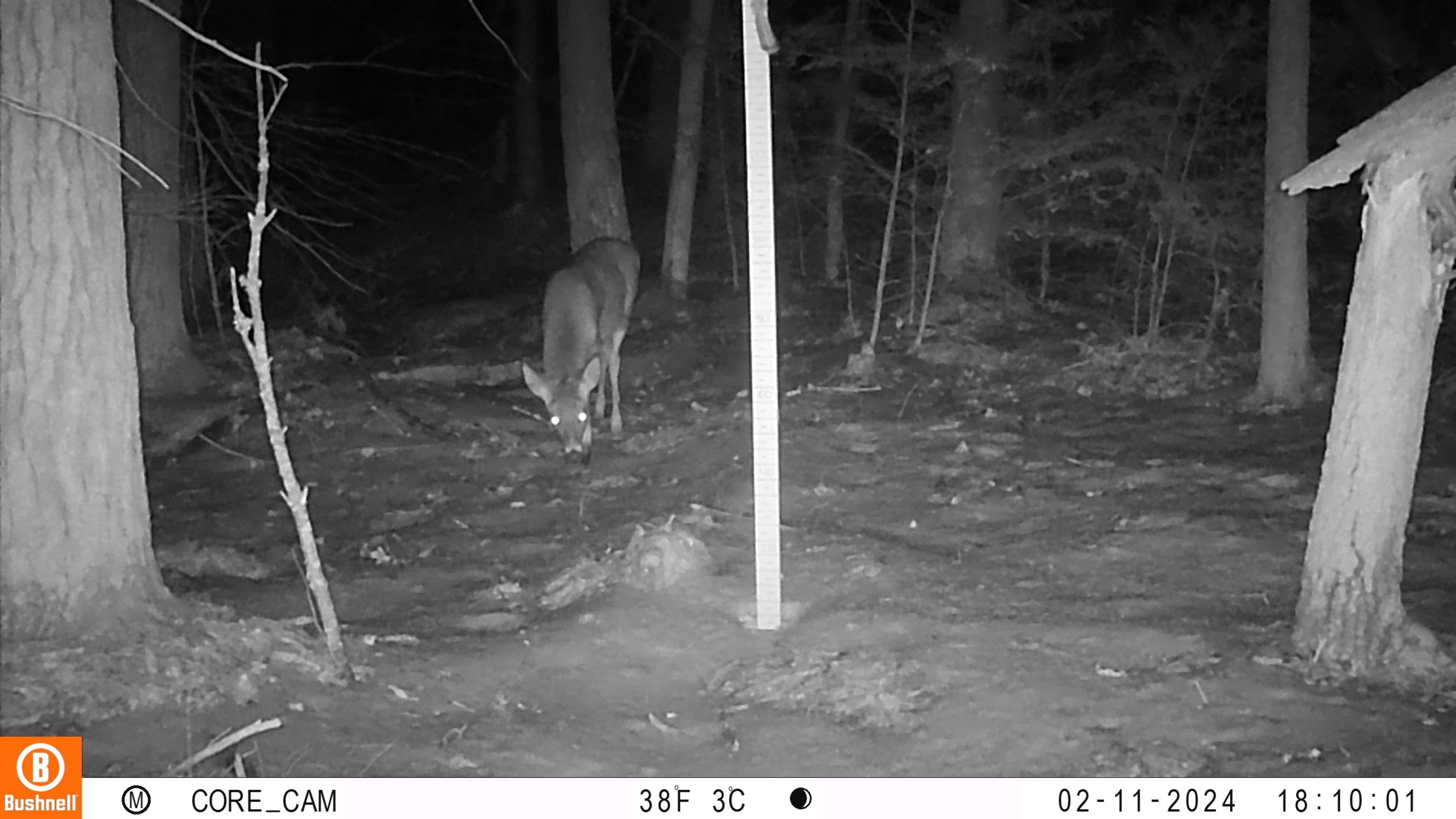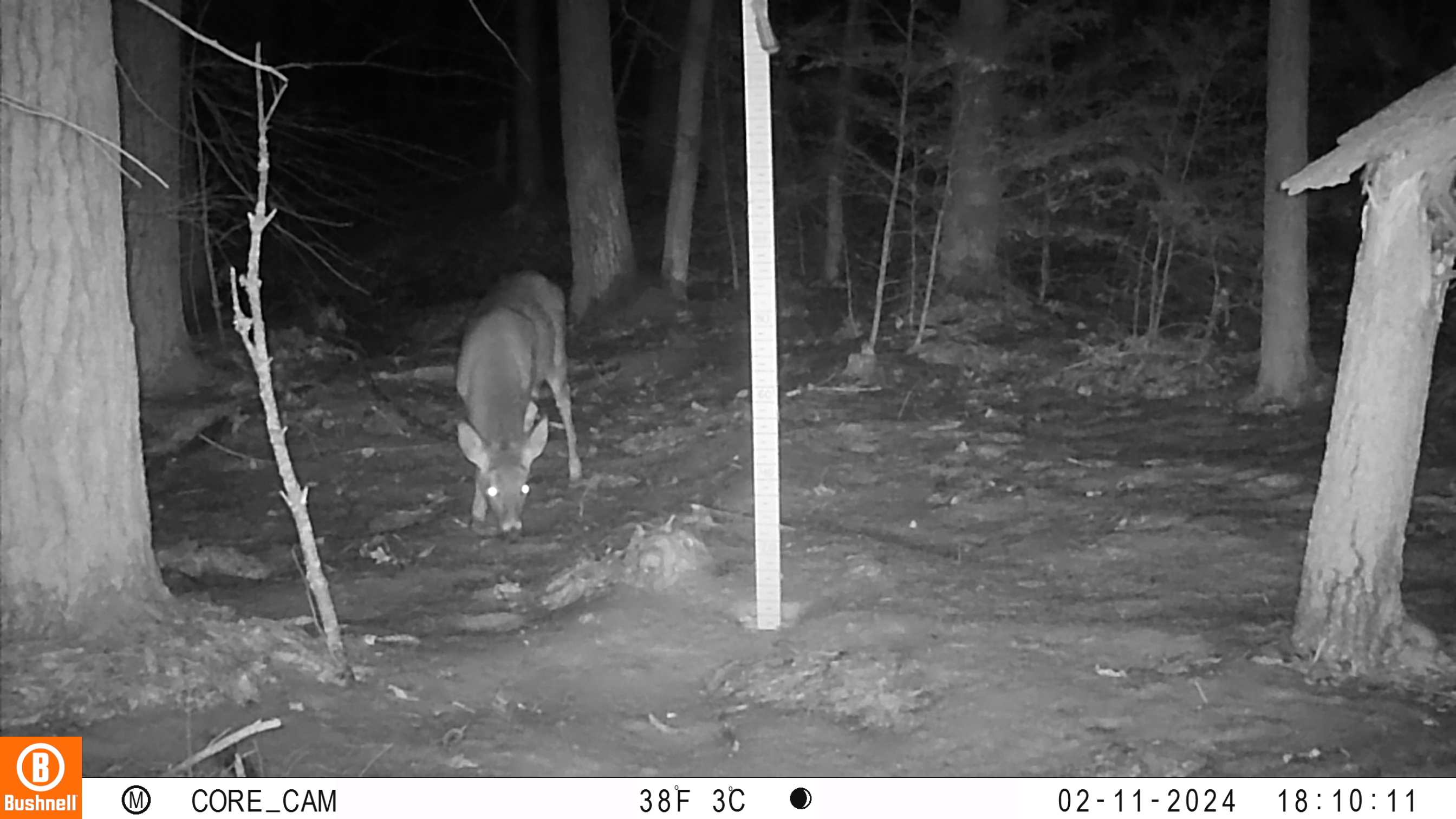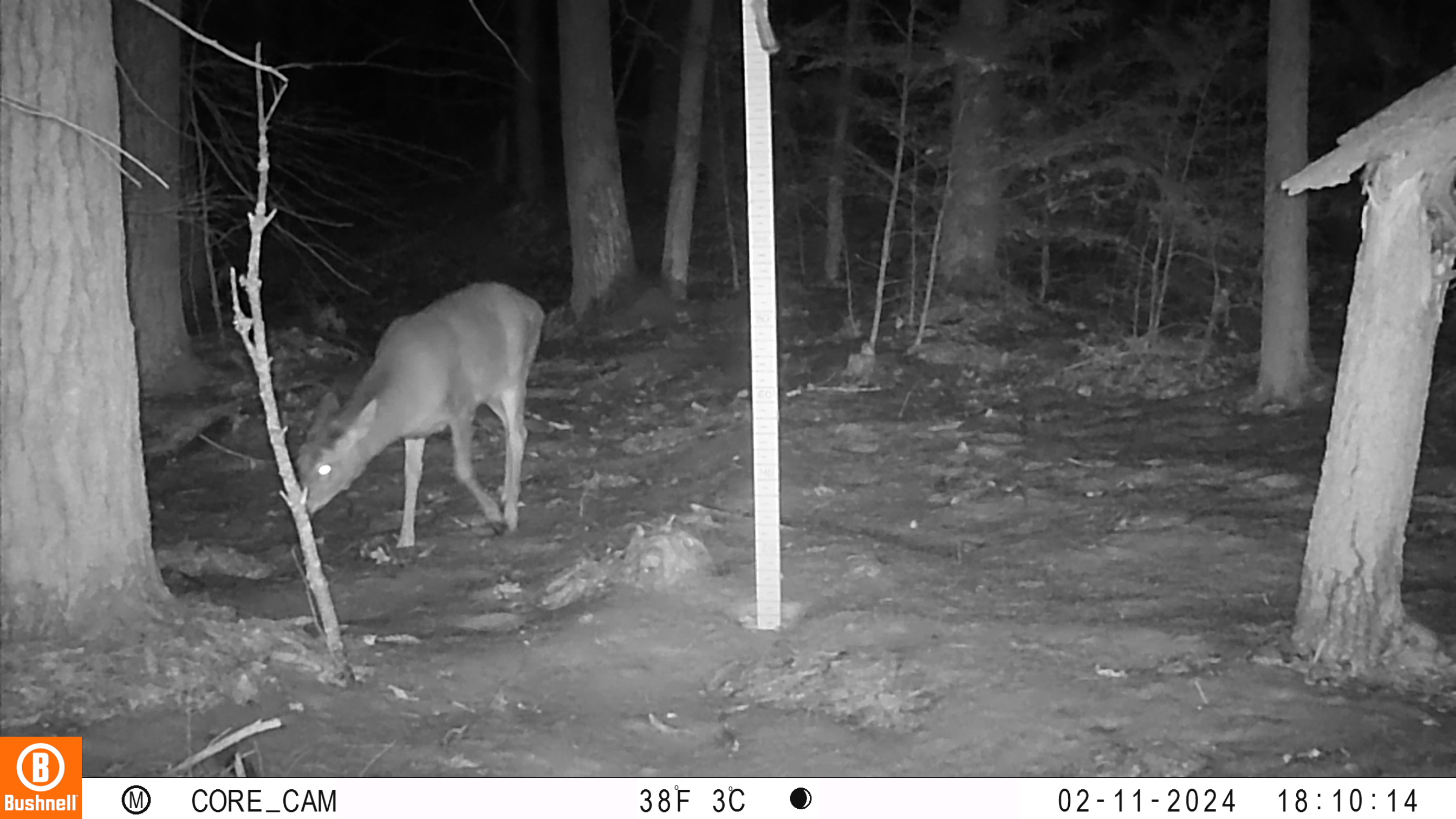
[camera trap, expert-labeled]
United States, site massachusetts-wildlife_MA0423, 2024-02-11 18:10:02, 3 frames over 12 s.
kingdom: Animalia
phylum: Chordata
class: Mammalia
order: Artiodactyla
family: Cervidae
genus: Odocoileus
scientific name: Odocoileus virginianus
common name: white-tailed deer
White-tailed deer (Odocoileus virginianus).